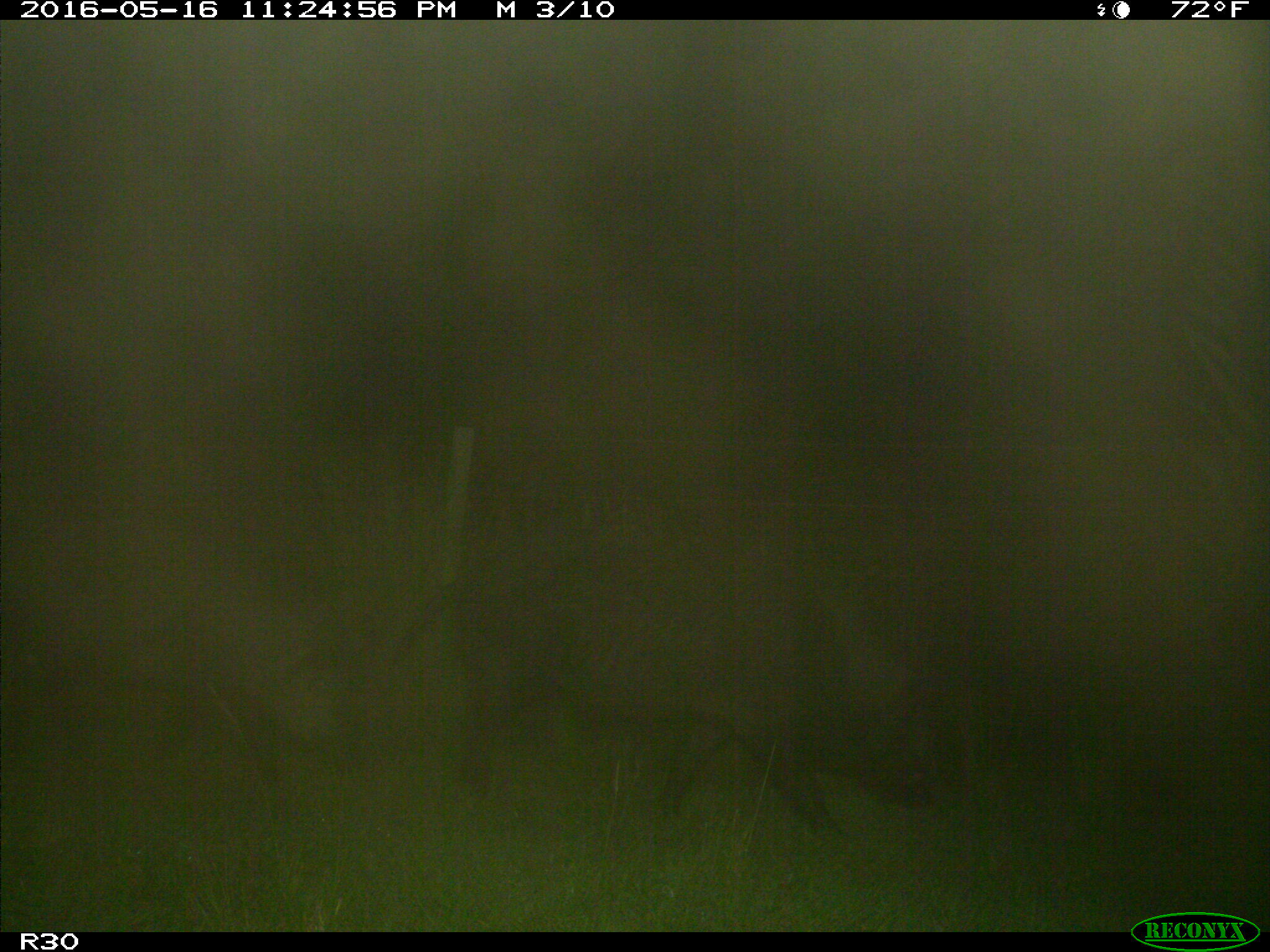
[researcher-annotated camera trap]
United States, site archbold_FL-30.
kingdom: Animalia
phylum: Chordata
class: Mammalia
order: Artiodactyla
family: Suidae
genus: Sus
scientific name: Sus scrofa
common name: wild boar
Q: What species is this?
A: Sus scrofa (wild boar).